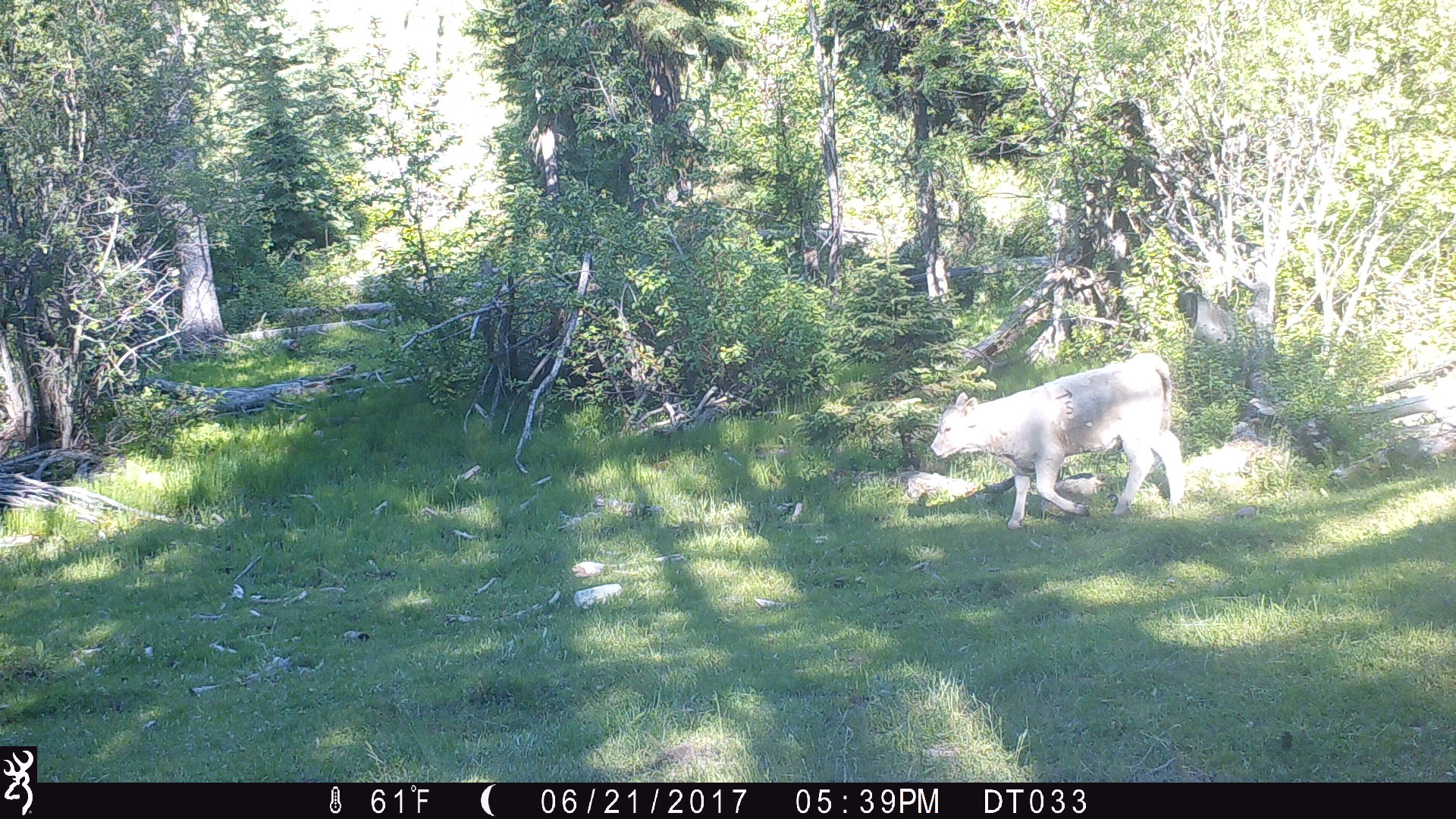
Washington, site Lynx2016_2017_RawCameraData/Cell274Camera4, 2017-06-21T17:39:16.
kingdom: Animalia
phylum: Chordata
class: Mammalia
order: Artiodactyla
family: Bovidae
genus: Bos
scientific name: Bos taurus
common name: domestic cattle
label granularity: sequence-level